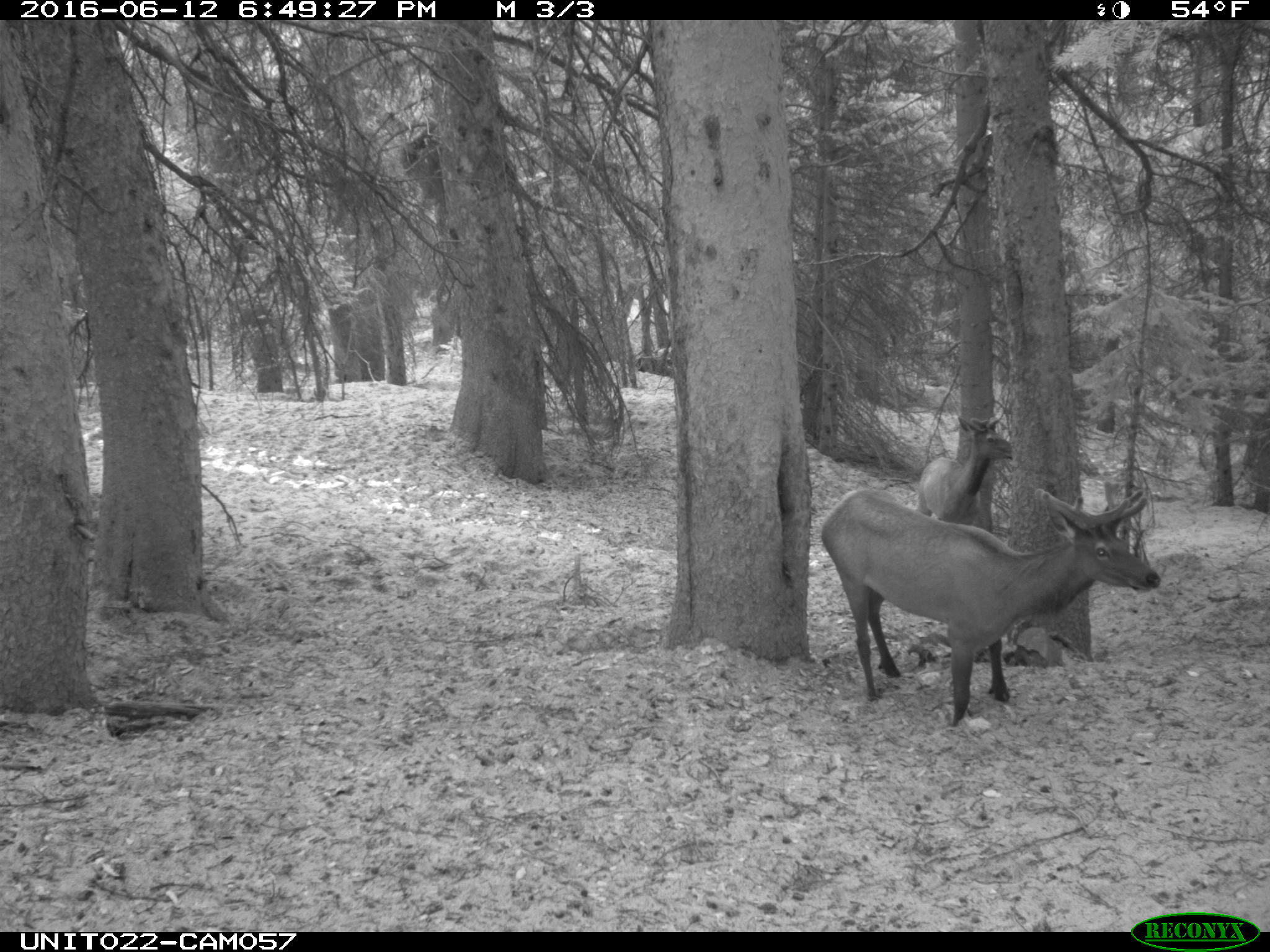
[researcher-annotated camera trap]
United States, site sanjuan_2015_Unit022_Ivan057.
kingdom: Animalia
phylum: Chordata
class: Mammalia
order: Artiodactyla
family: Cervidae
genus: Cervus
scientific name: Cervus elaphus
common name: red deer